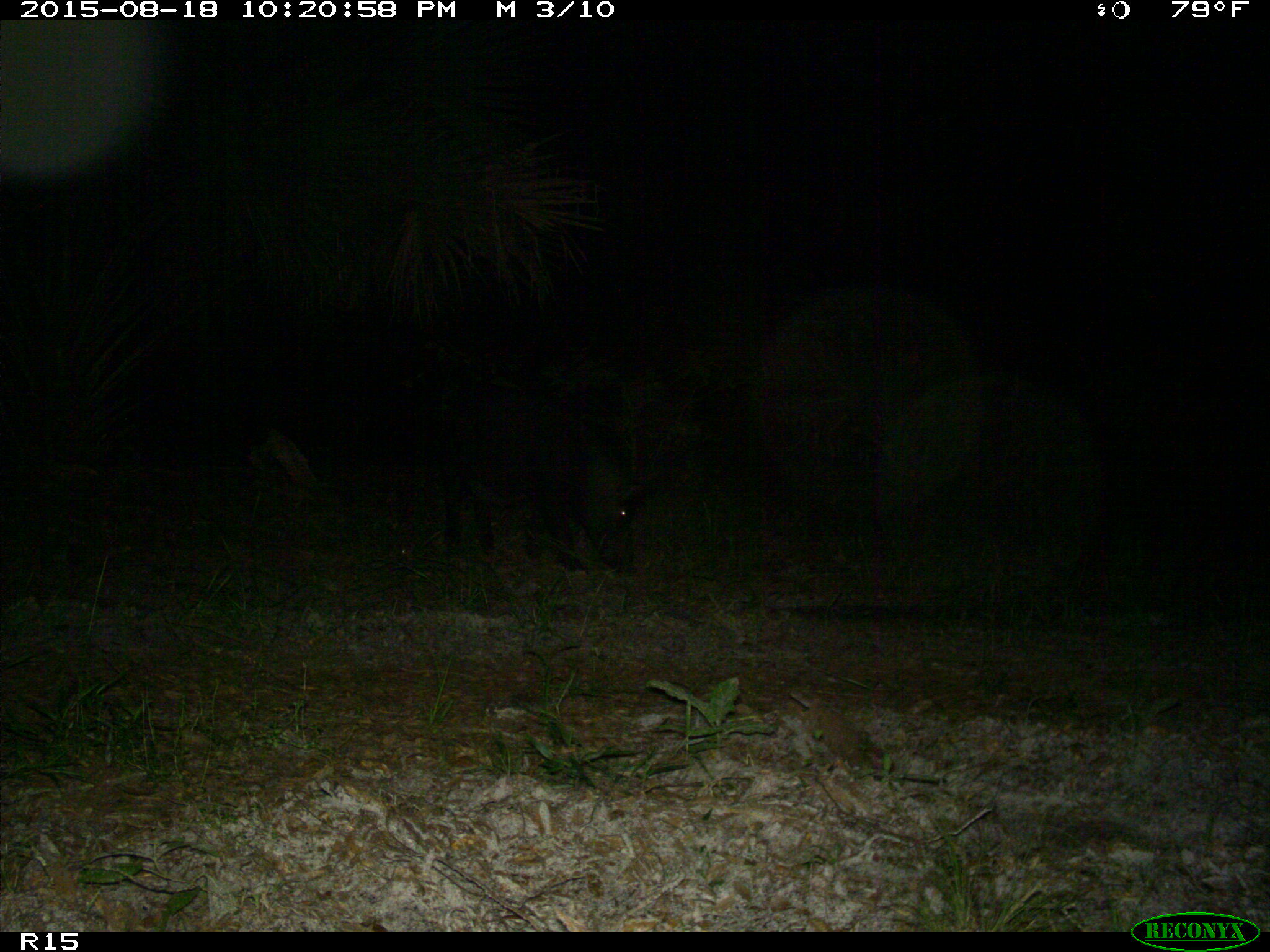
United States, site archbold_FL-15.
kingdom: Animalia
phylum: Chordata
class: Mammalia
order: Artiodactyla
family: Suidae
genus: Sus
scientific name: Sus scrofa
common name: wild boar